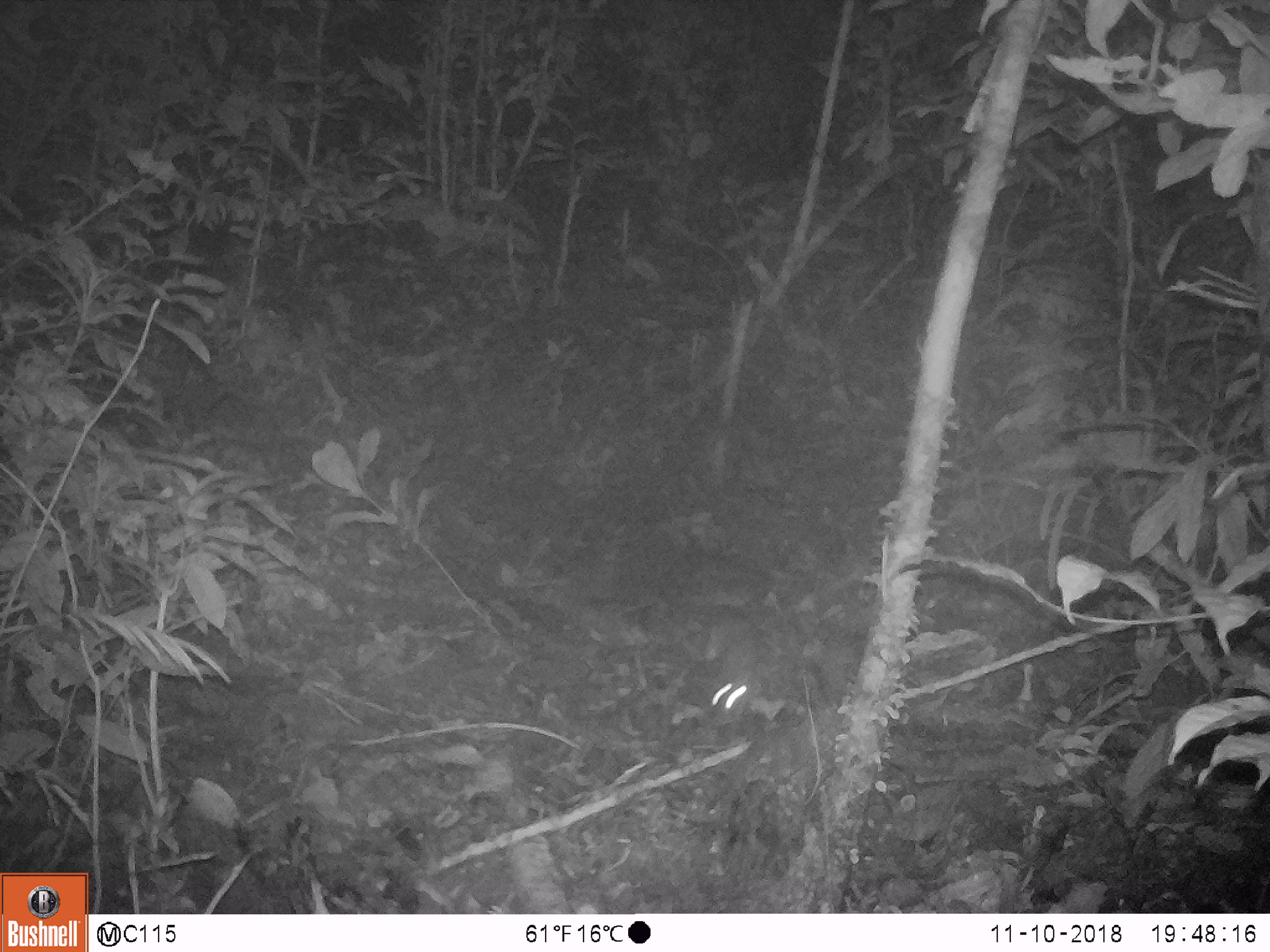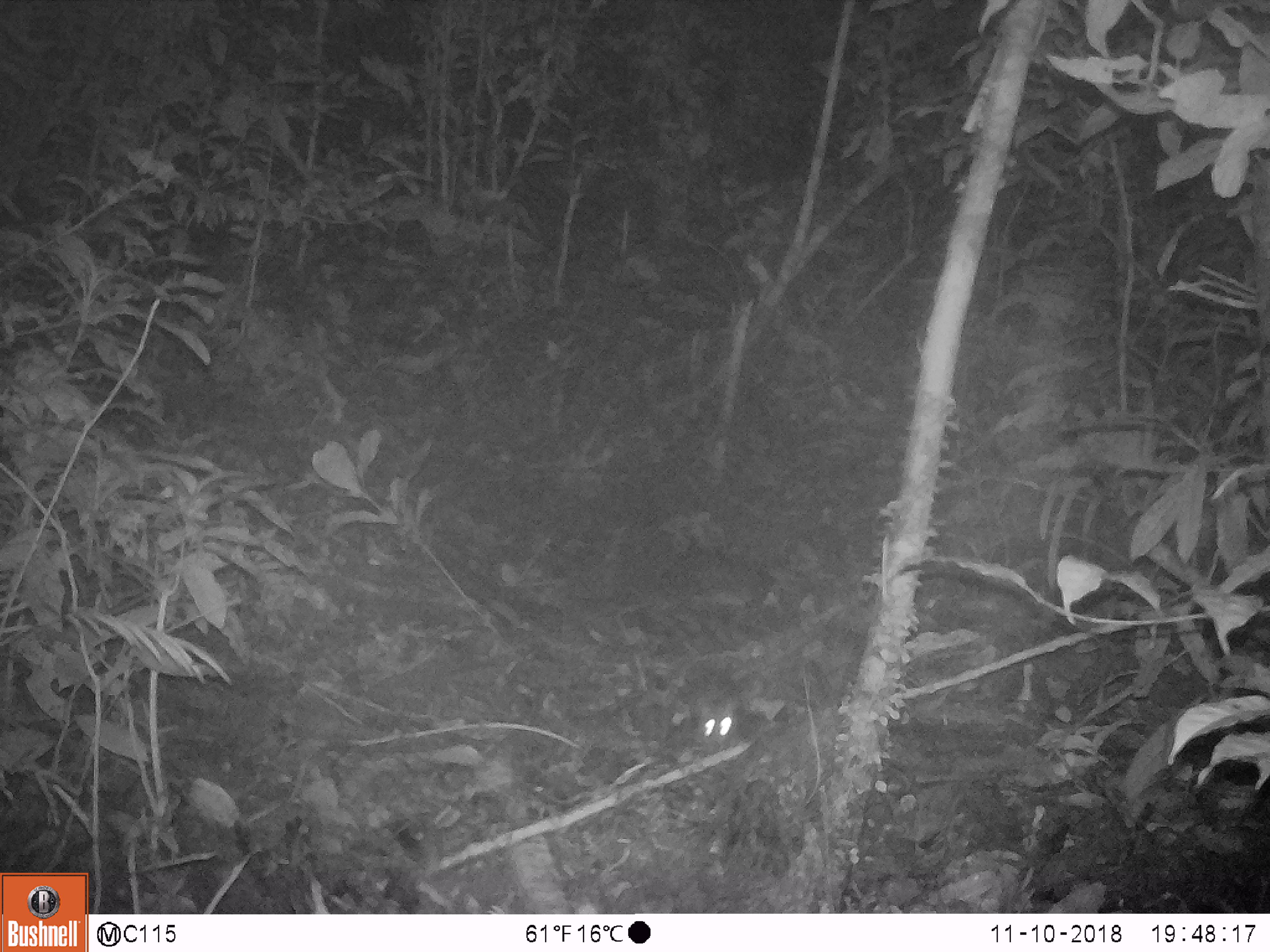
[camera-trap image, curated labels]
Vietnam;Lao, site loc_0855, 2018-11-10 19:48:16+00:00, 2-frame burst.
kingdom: Animalia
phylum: Chordata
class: Mammalia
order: Rodentia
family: Muridae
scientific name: Muridae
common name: old-world mice and rats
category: unidentified murid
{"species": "unidentified murid (old-world mice and rats) (Muridae)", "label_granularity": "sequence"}